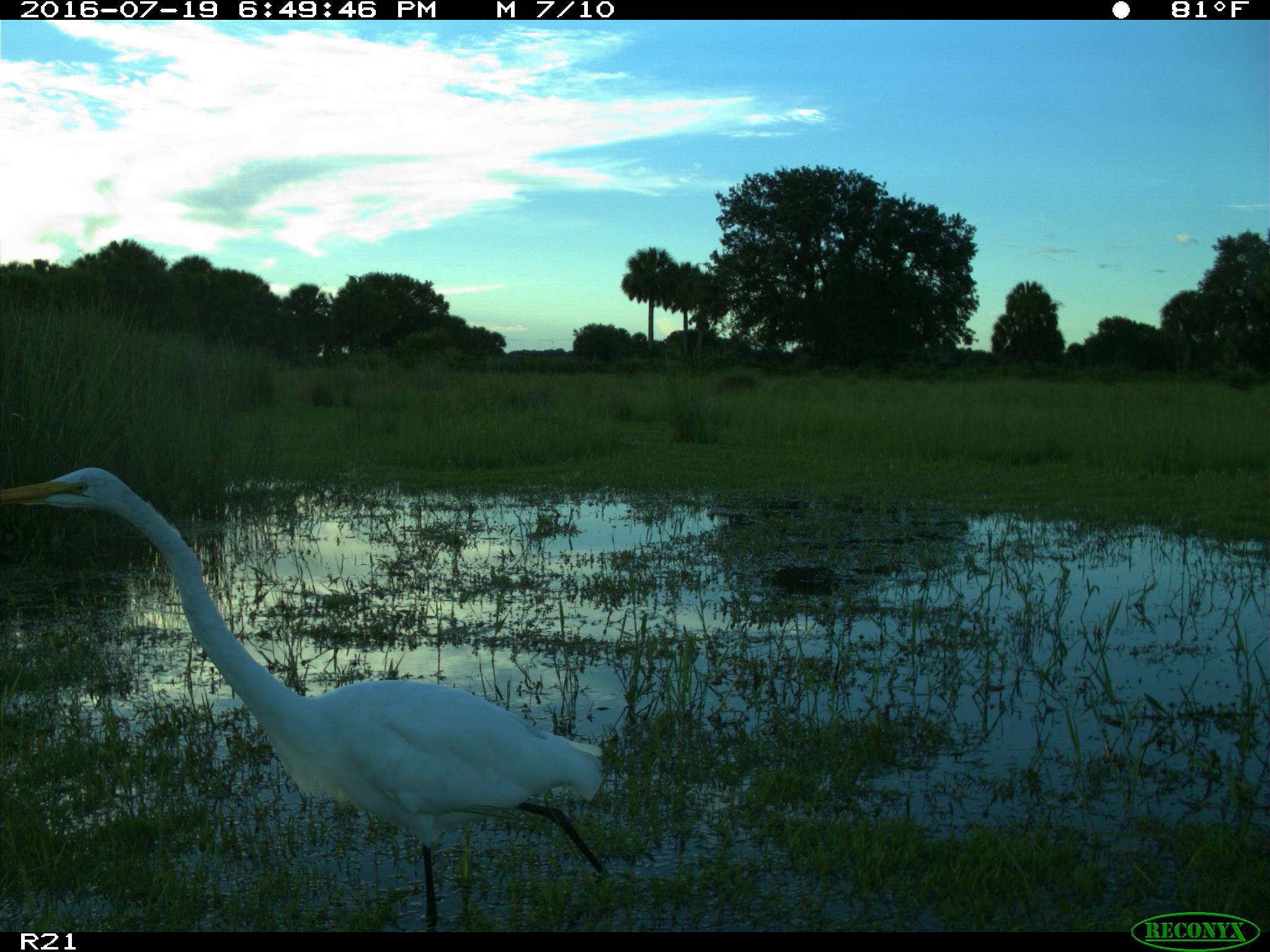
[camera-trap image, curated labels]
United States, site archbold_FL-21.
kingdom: Animalia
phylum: Chordata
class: Aves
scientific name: Aves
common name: birds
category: unidentified bird